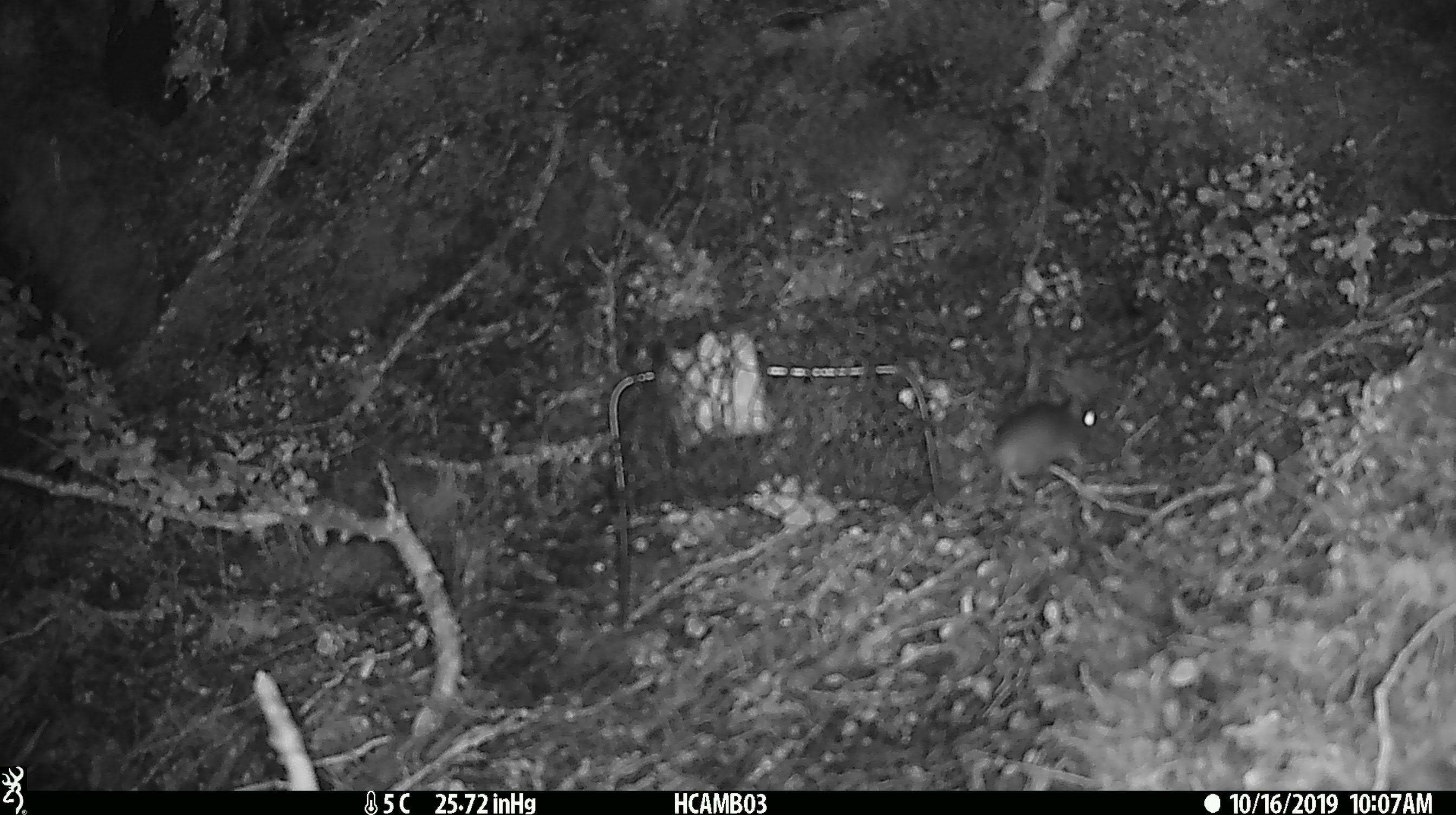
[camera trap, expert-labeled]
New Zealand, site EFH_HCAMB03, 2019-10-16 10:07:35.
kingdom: Animalia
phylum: Chordata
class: Mammalia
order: Rodentia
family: Muridae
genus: Mus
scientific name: Mus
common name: mouse